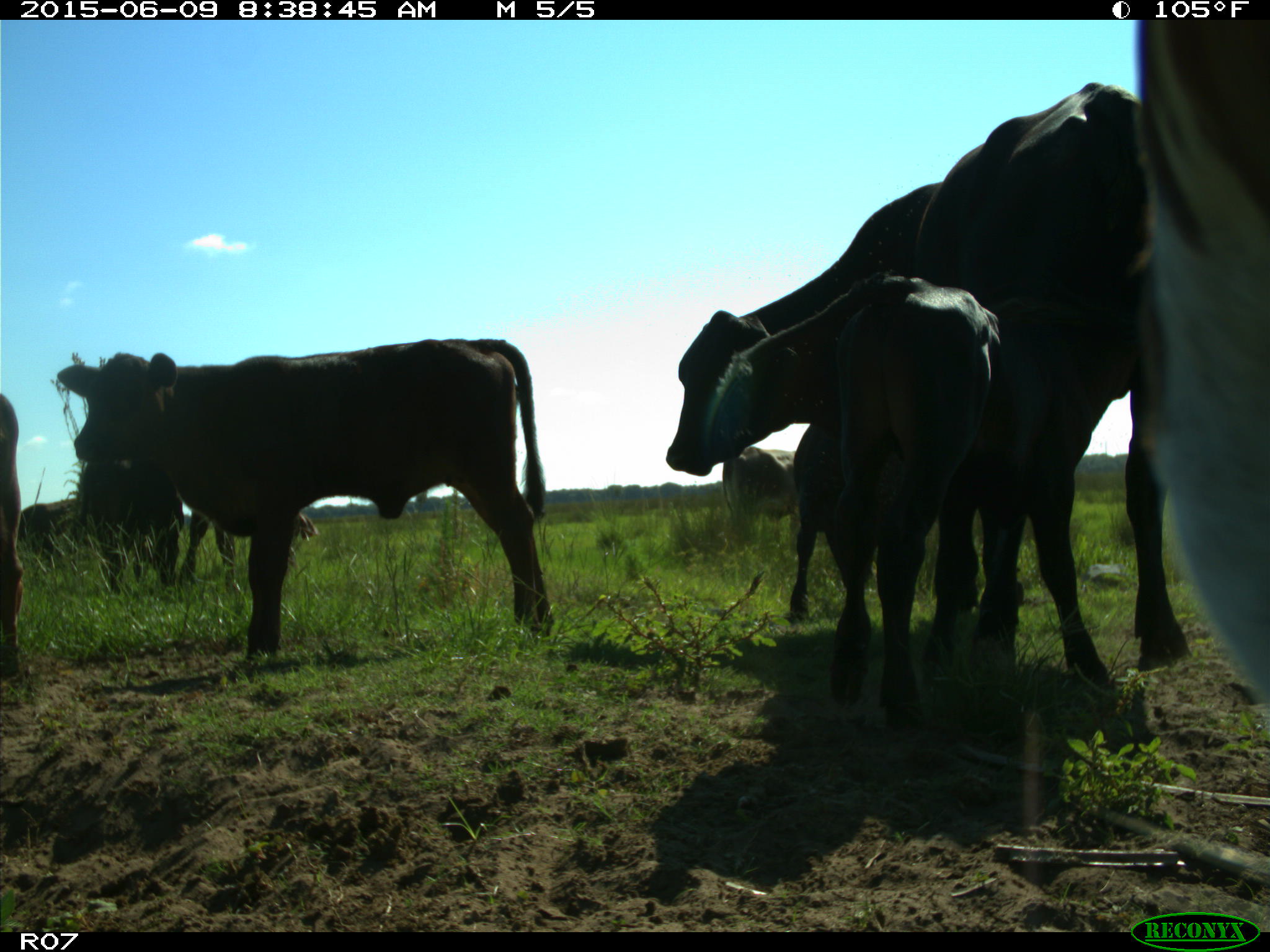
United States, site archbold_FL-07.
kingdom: Animalia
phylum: Chordata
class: Mammalia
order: Artiodactyla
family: Bovidae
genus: Bos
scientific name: Bos taurus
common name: domestic cow